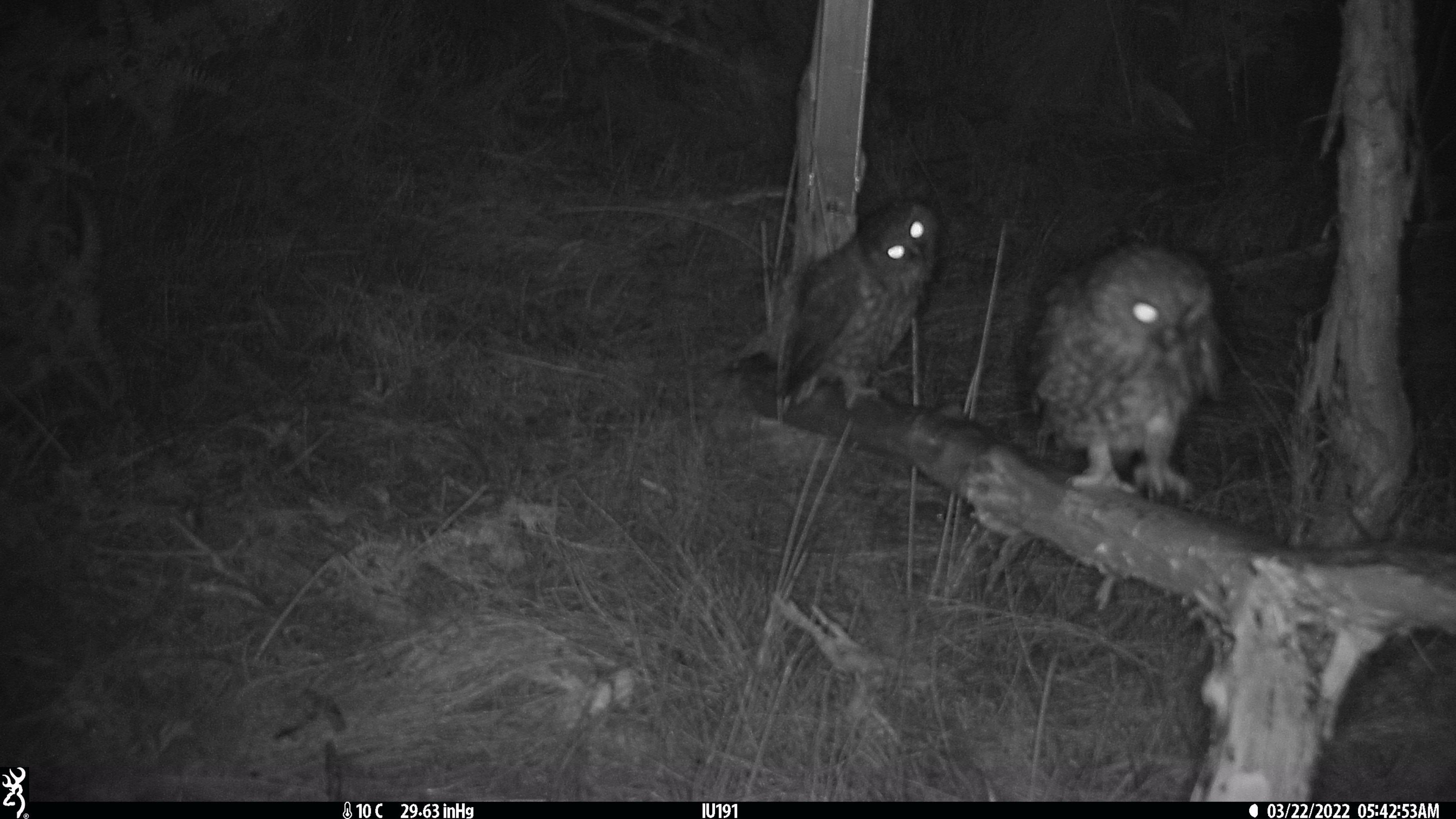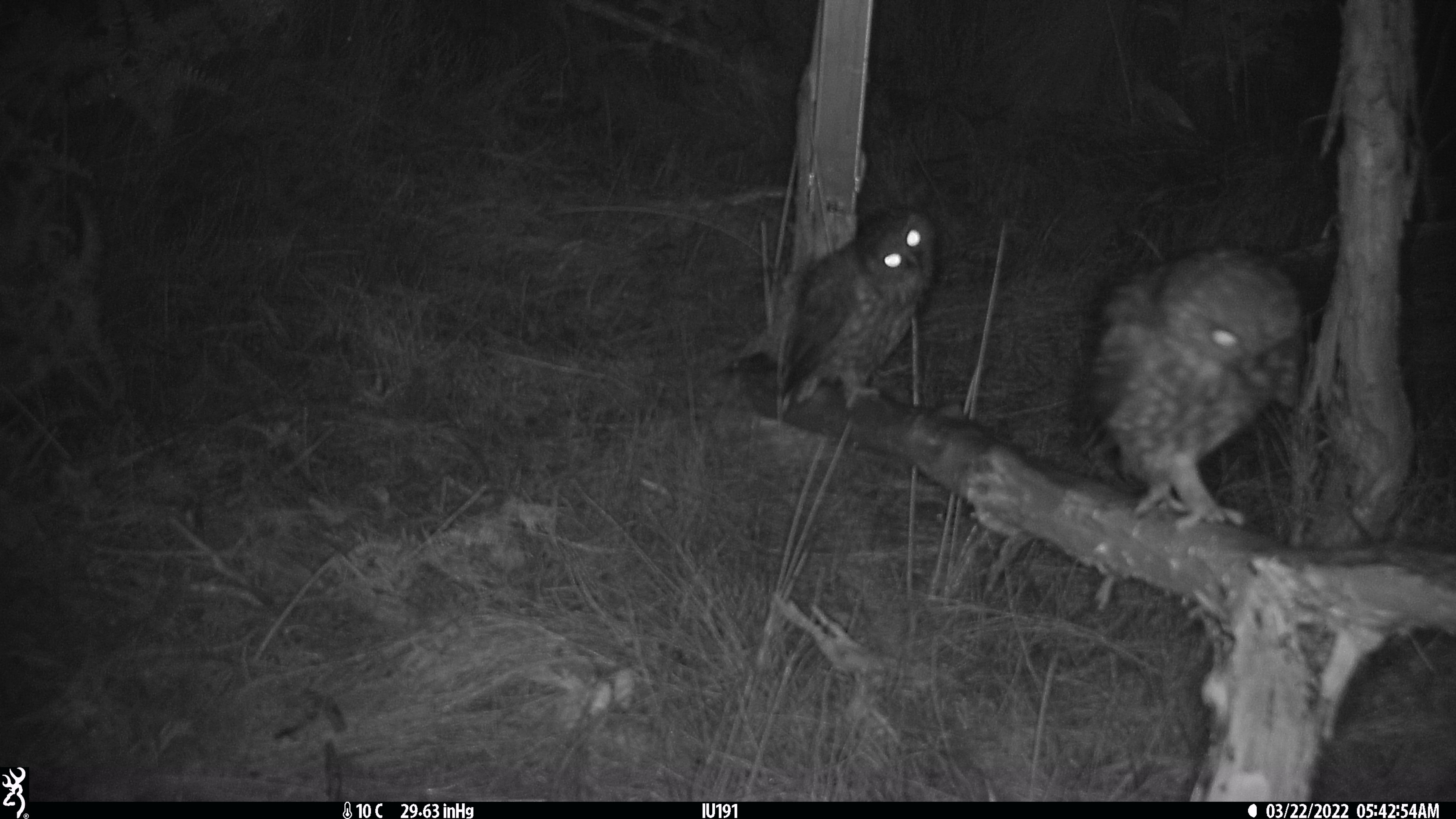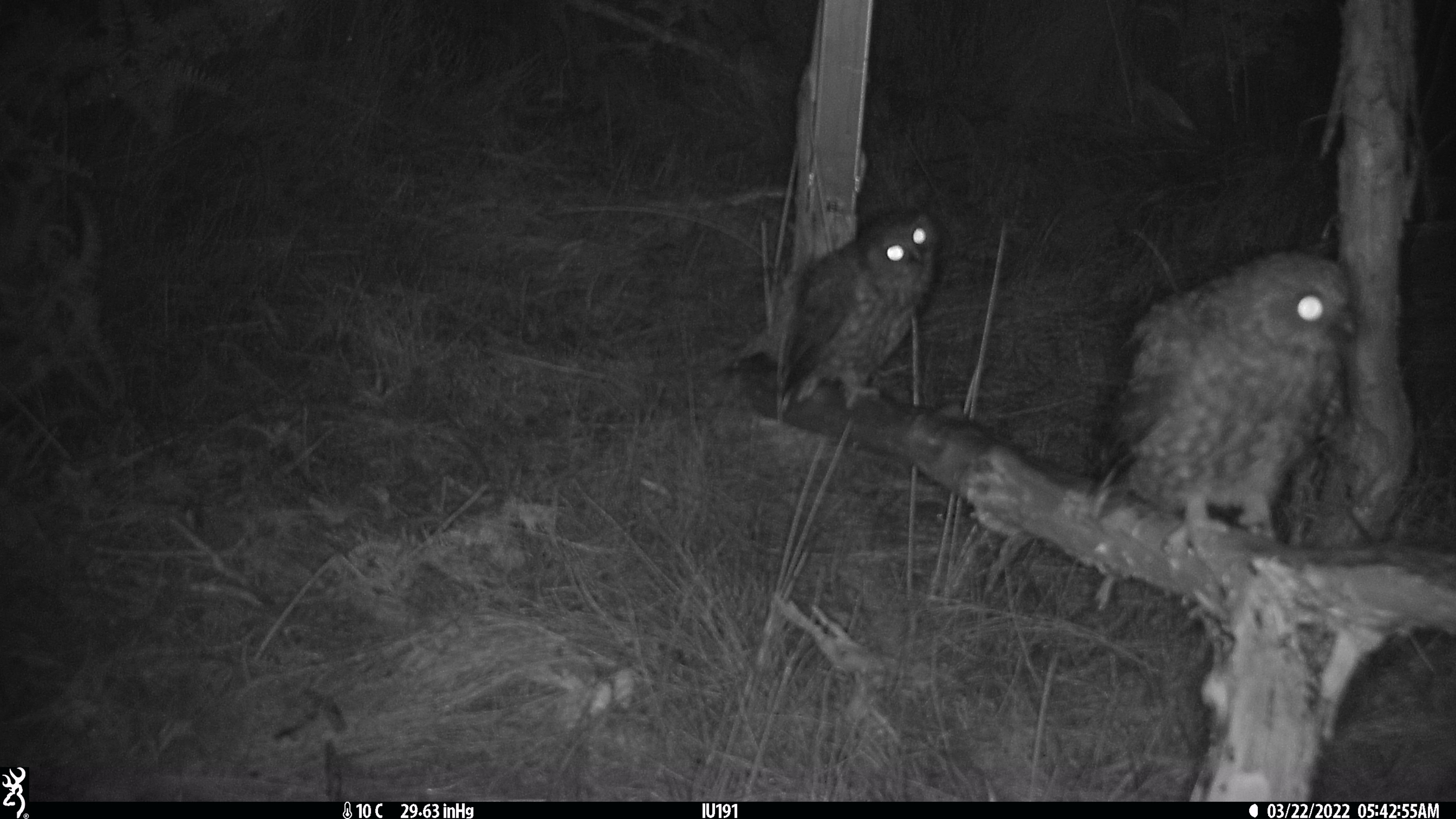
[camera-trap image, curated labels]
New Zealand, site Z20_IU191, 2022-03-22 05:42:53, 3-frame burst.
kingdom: Animalia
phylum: Chordata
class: Aves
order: Strigiformes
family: Strigidae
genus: Ninox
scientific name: Ninox novaeseelandiae novaeseelandiae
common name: morepork